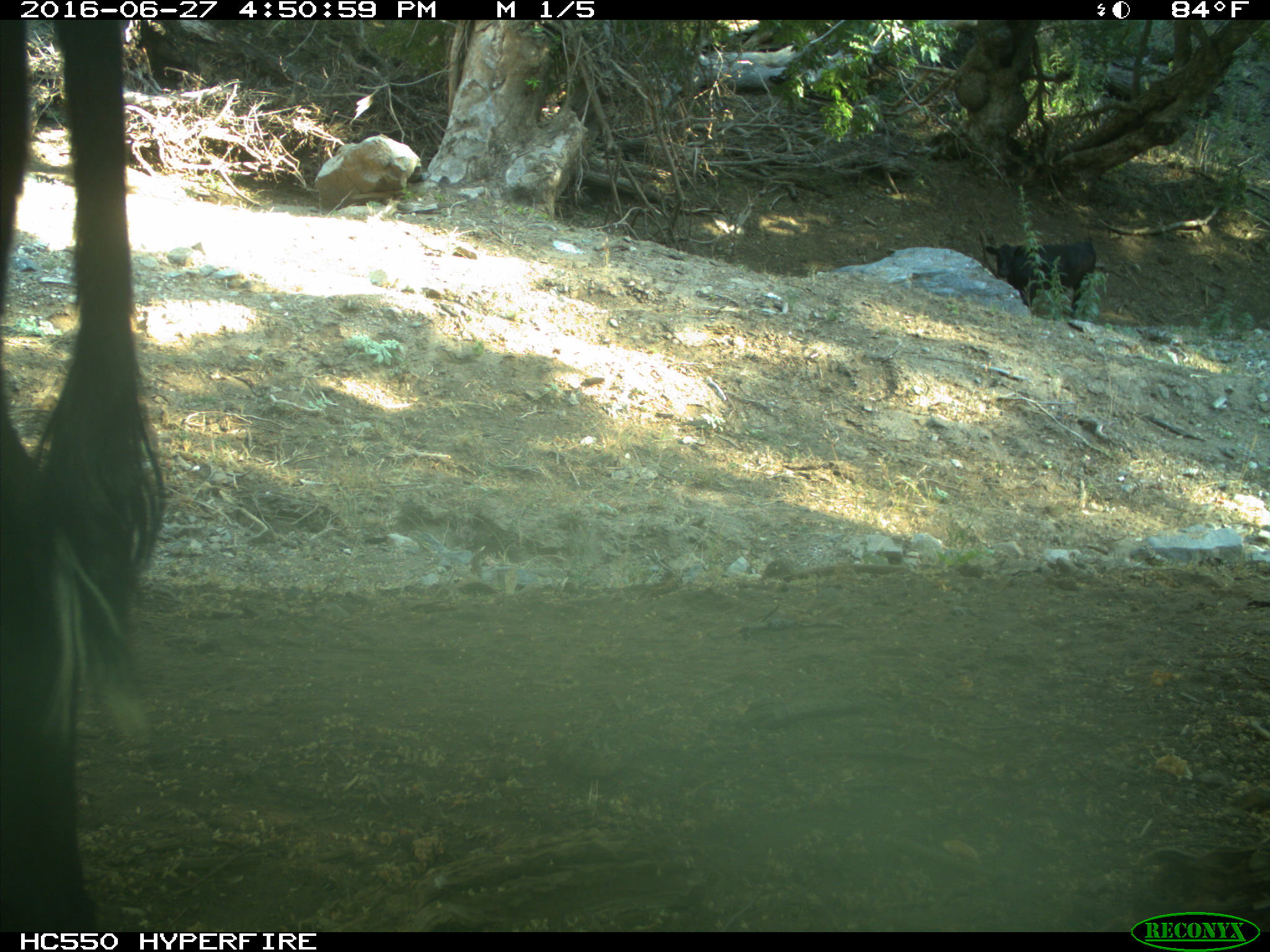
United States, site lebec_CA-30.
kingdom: Animalia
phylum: Chordata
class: Mammalia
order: Artiodactyla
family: Bovidae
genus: Bos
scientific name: Bos taurus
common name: domestic cow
Bos taurus (domestic cow).